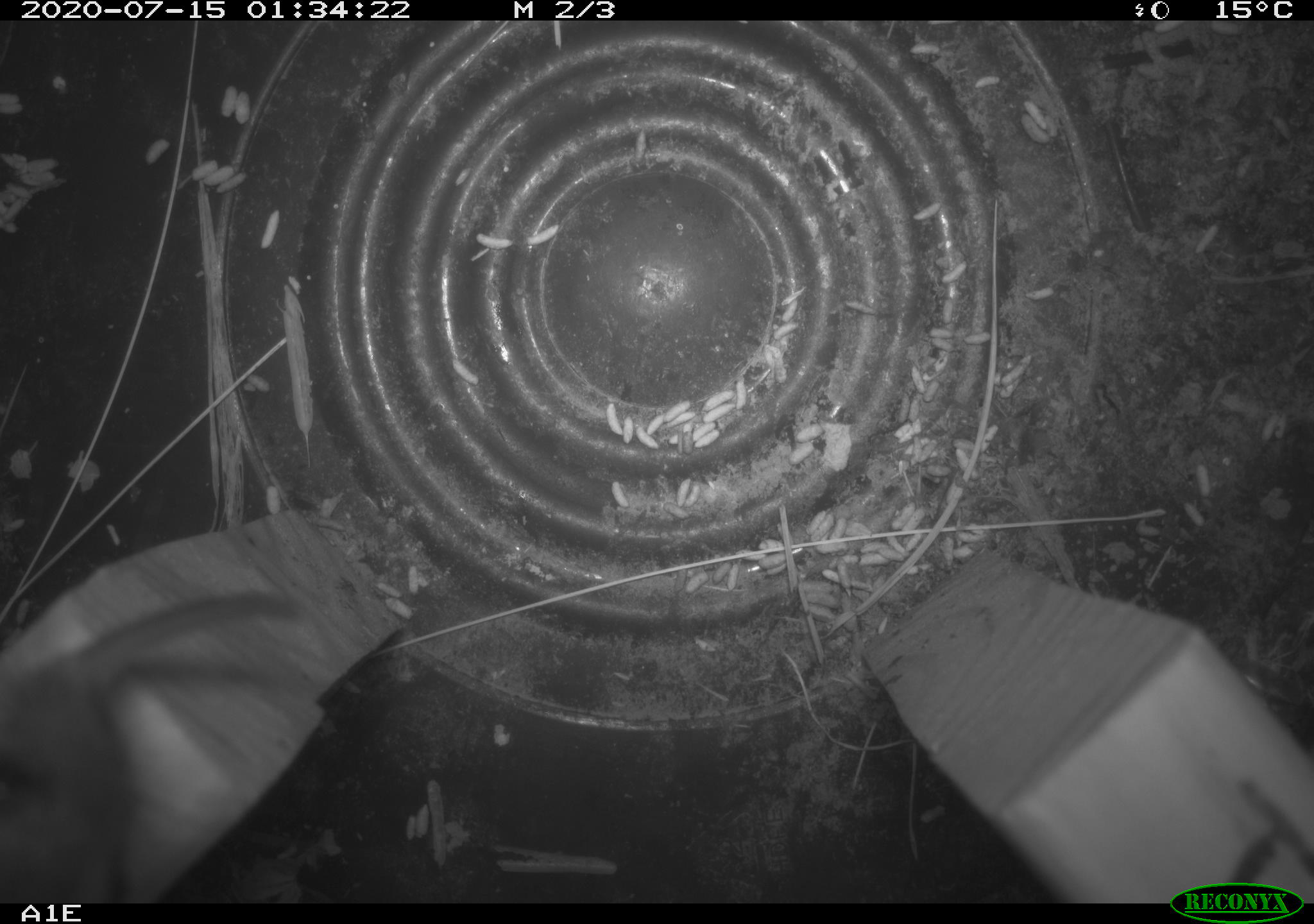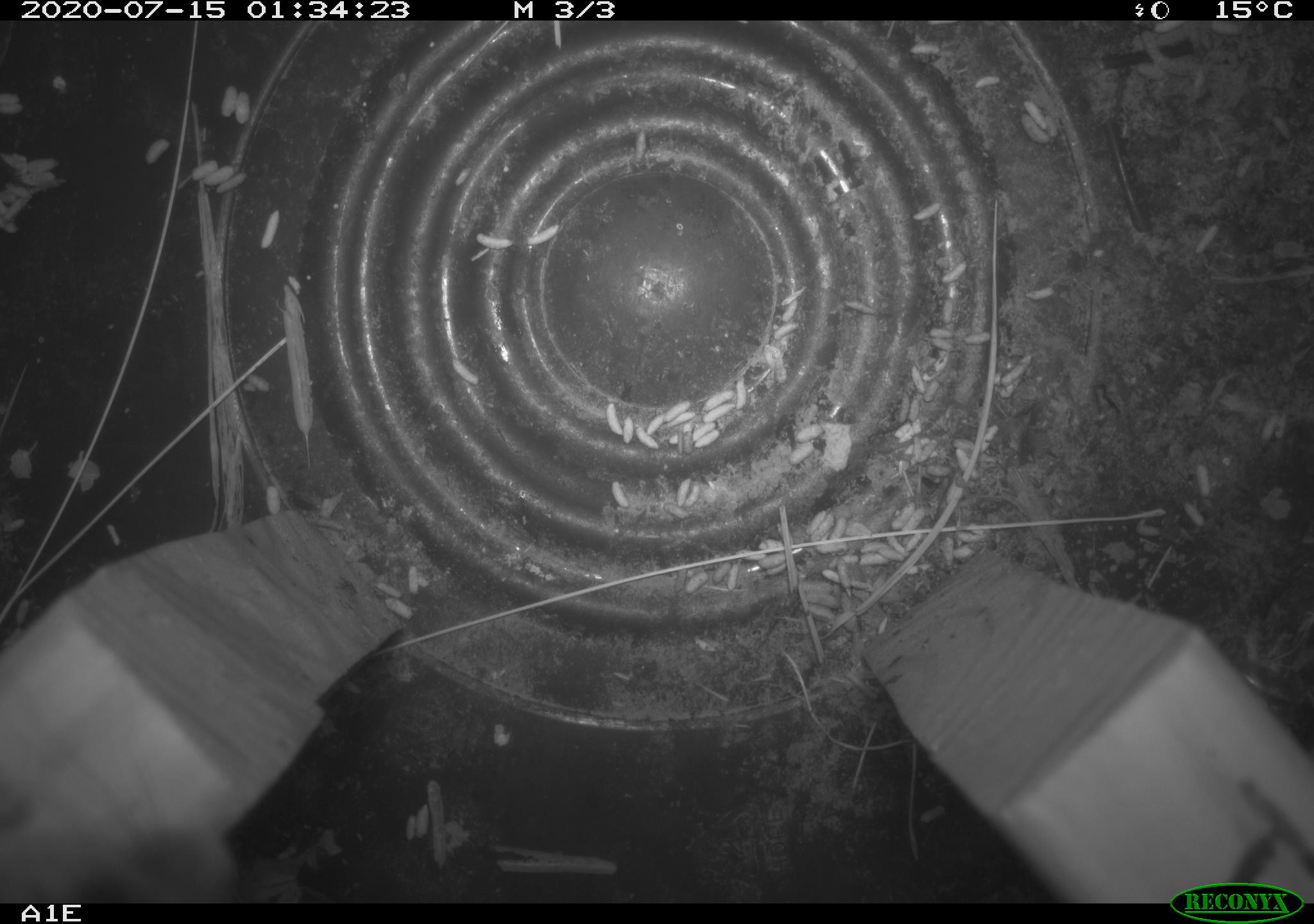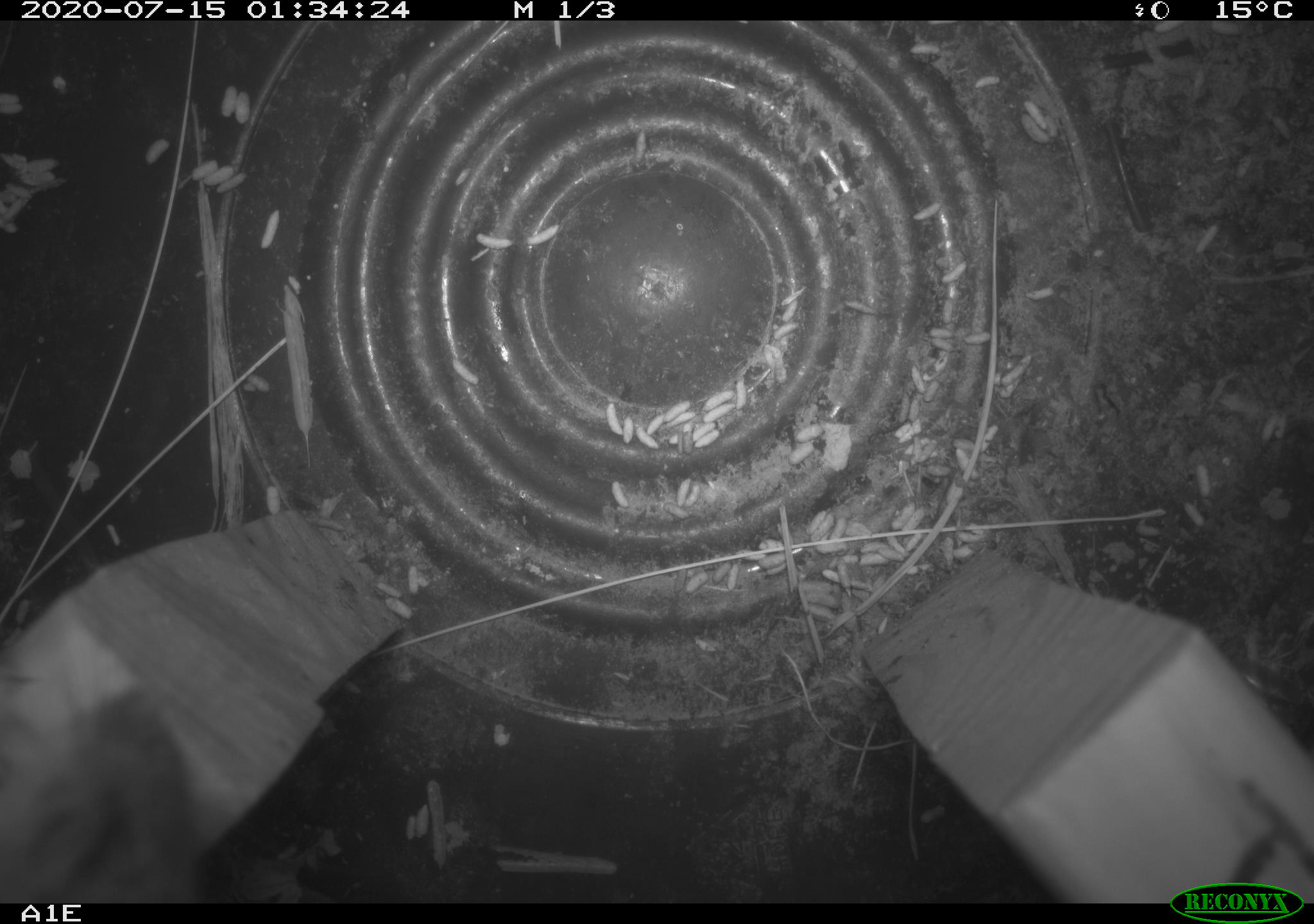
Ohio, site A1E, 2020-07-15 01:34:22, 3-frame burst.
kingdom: Animalia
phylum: Chordata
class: Mammalia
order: Rodentia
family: Cricetidae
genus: Peromyscus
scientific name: Peromyscus leucopus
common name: white-footed mouse